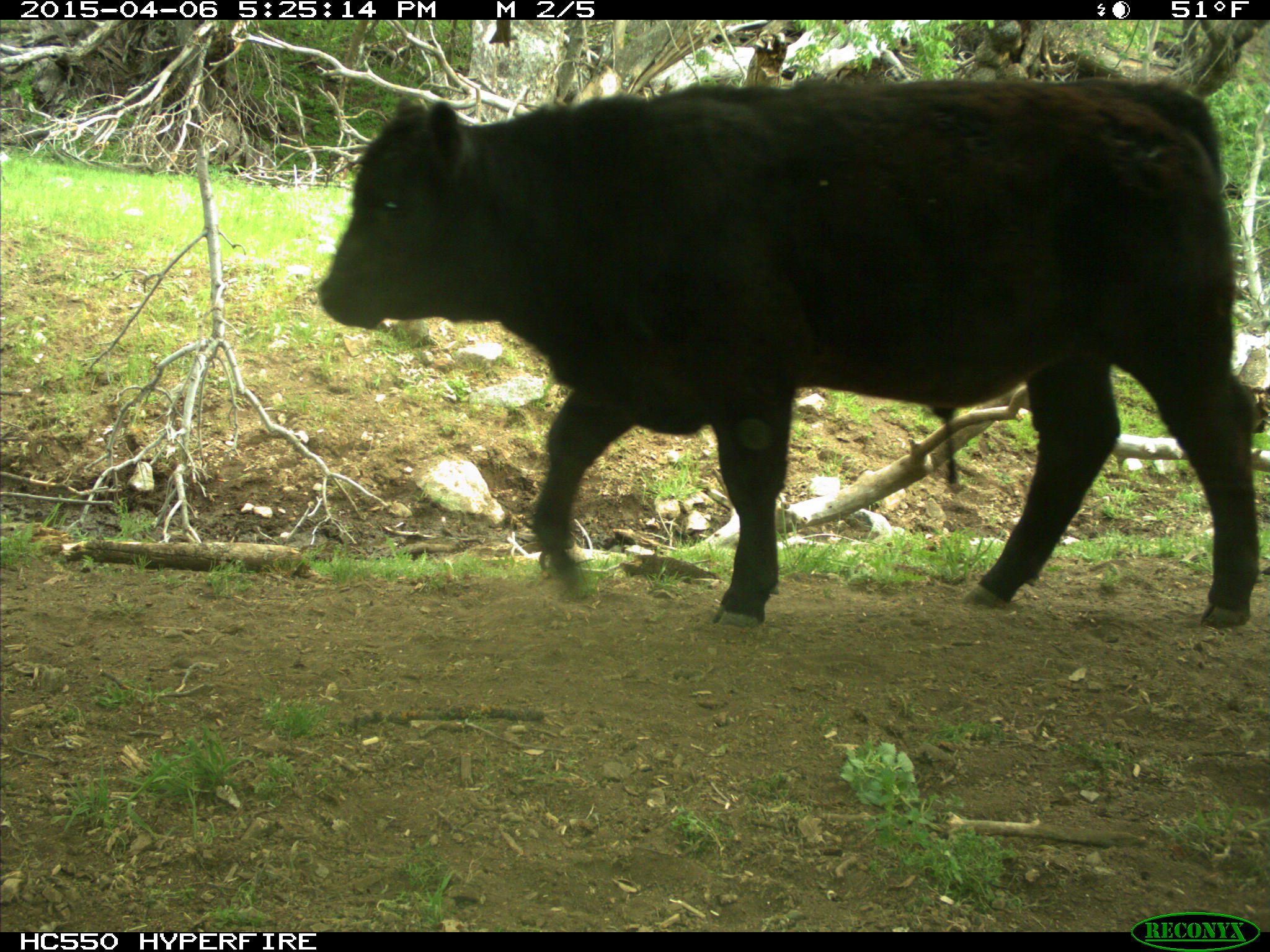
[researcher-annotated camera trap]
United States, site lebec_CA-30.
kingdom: Animalia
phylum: Chordata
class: Mammalia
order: Artiodactyla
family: Bovidae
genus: Bos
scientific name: Bos taurus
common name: domestic cow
Bos taurus (domestic cow).